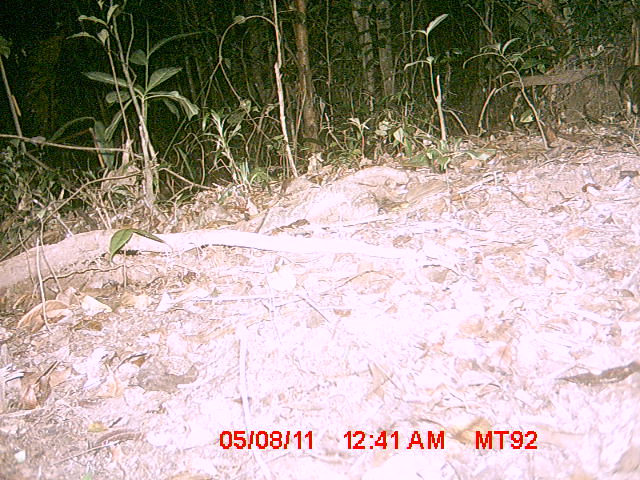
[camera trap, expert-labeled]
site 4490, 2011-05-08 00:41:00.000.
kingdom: Animalia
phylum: Chordata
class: Mammalia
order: Carnivora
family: Eupleridae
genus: Fossa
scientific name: Fossa fossana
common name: fanaloka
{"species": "Fossa fossana (fanaloka)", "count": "1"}